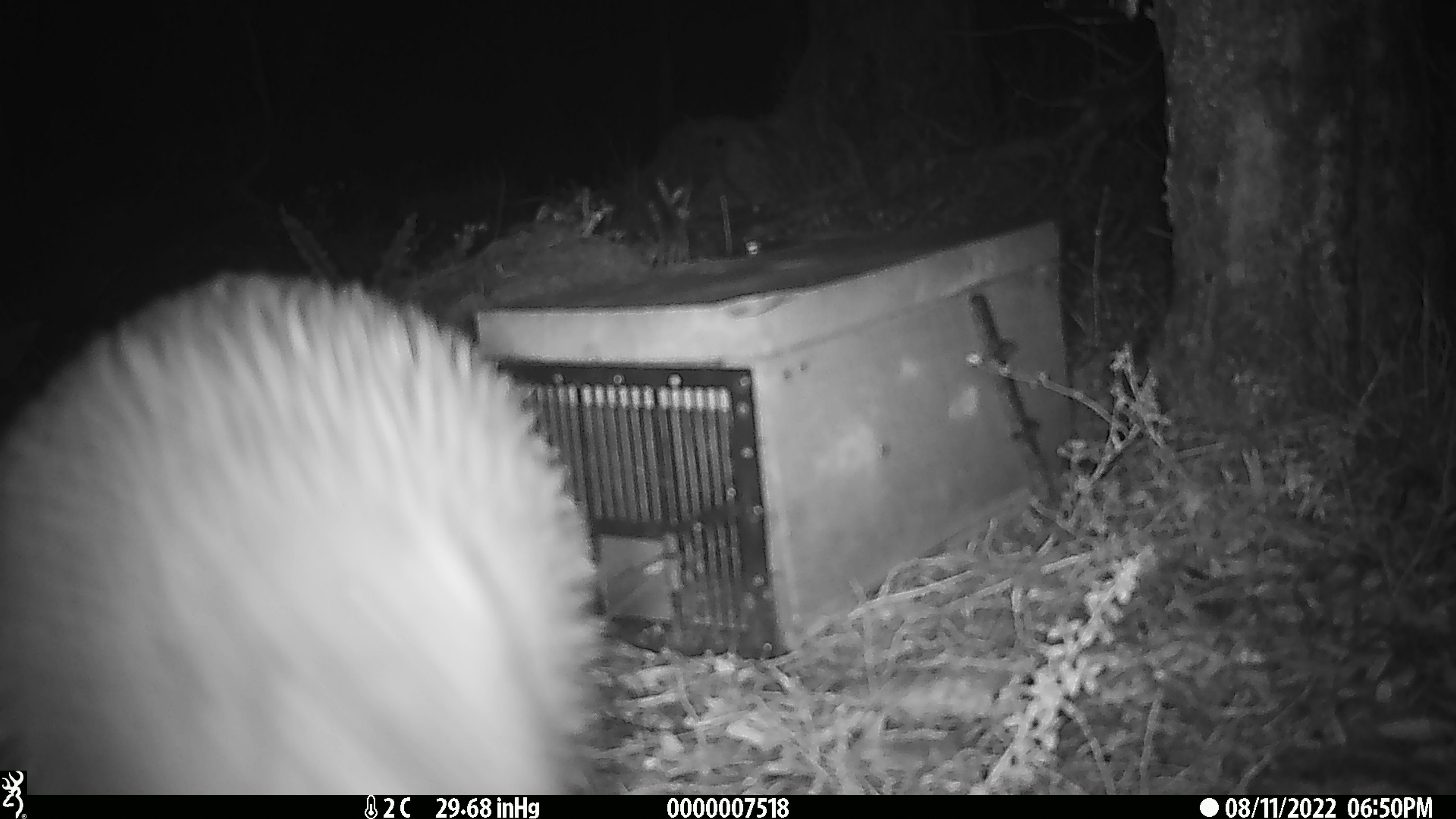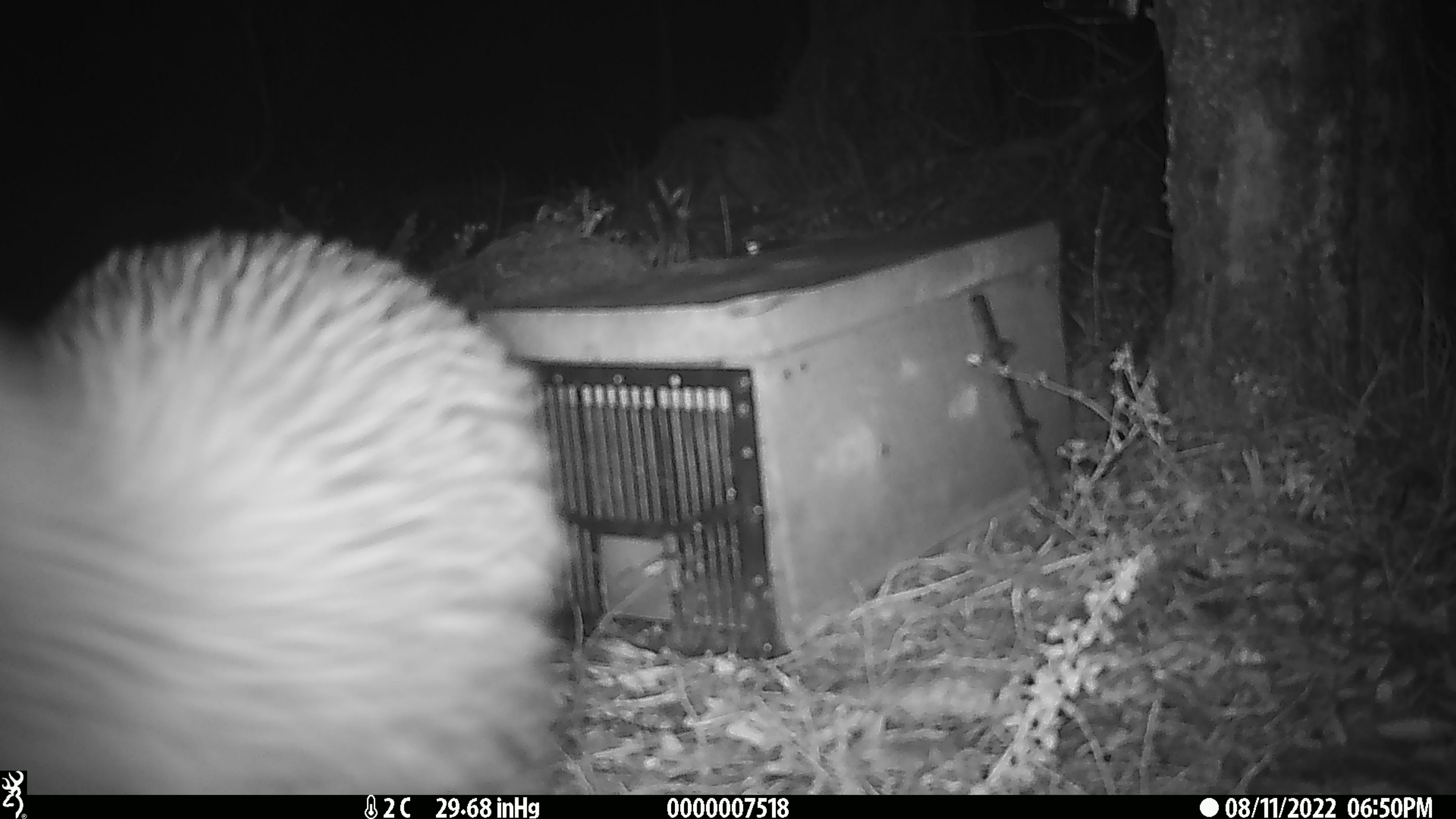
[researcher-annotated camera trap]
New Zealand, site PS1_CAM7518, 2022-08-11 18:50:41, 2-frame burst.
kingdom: Animalia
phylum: Chordata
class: Aves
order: Apterygiformes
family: Apterygidae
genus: Apteryx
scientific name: Apteryx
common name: kiwi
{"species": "kiwi (Apteryx)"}